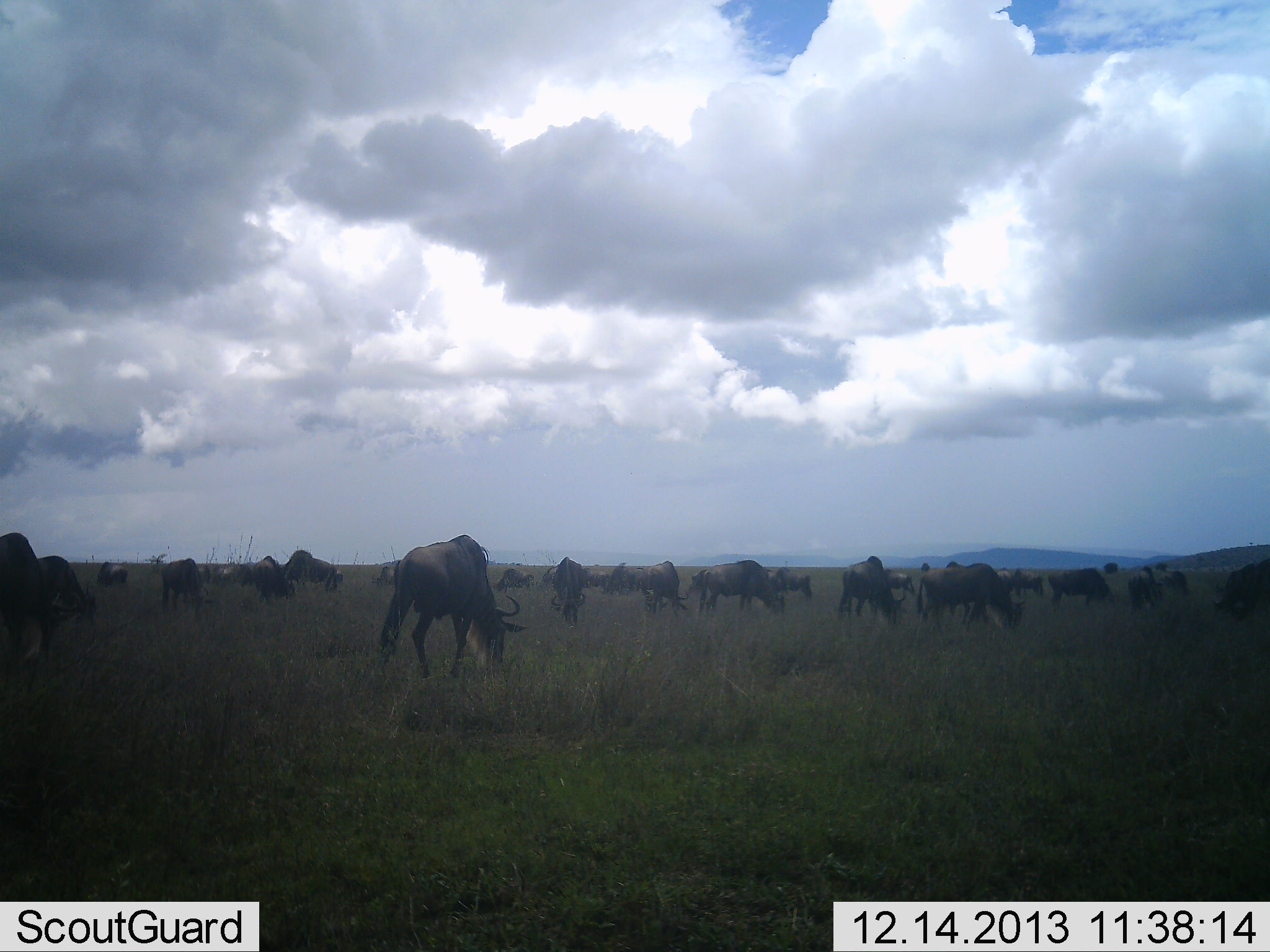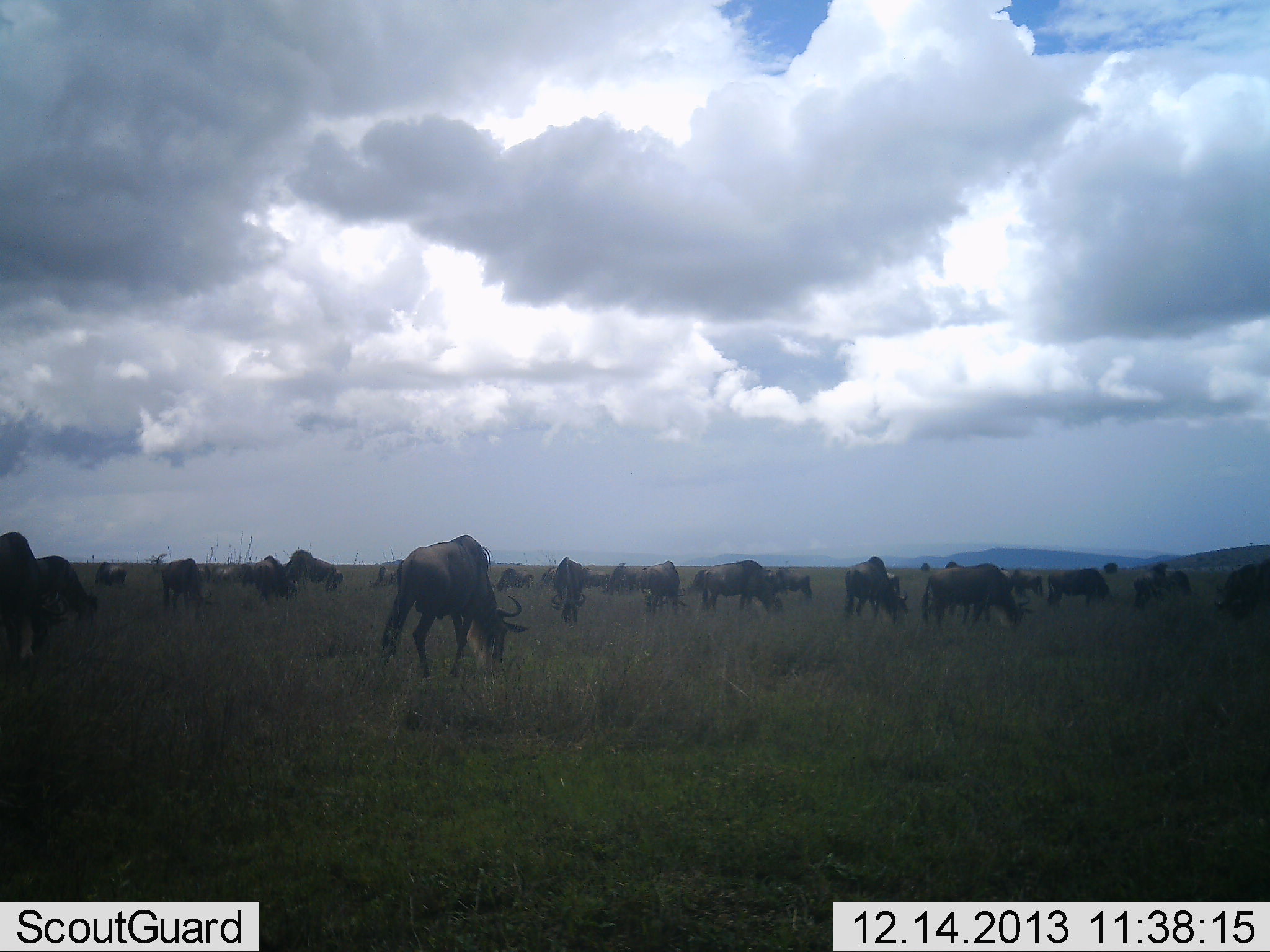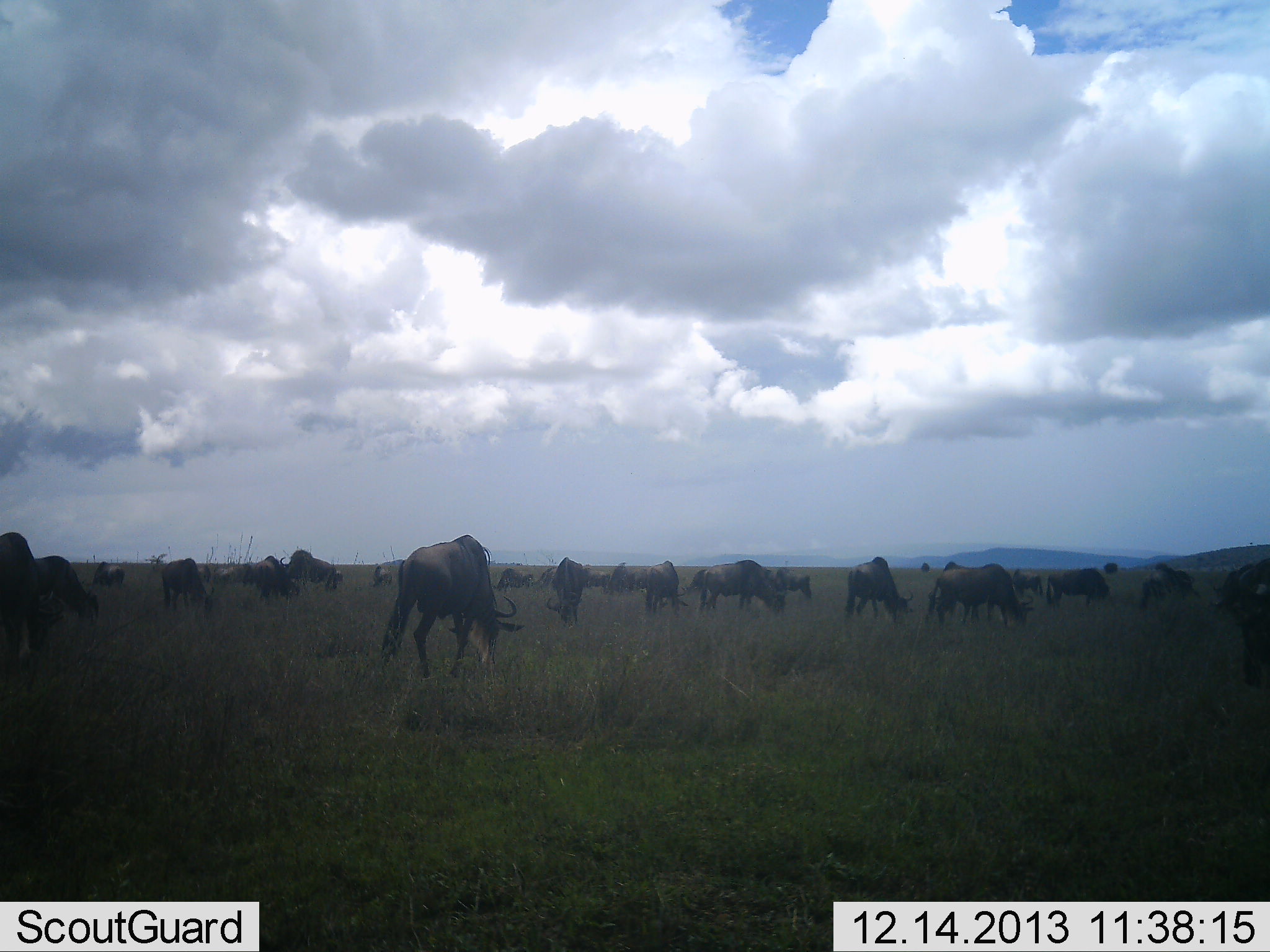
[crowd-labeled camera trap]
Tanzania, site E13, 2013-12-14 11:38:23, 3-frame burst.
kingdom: Animalia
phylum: Chordata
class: Mammalia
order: Artiodactyla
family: Bovidae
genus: Connochaetes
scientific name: Connochaetes taurinus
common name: blue wildebeest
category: wildebeest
Wildebeest (blue wildebeest) (Connochaetes taurinus), count 11-50. Behavior (volunteer vote fractions): standing 36%, resting 7%, moving 26%, interacting 4%. Young present (vote fraction): 0%. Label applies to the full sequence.